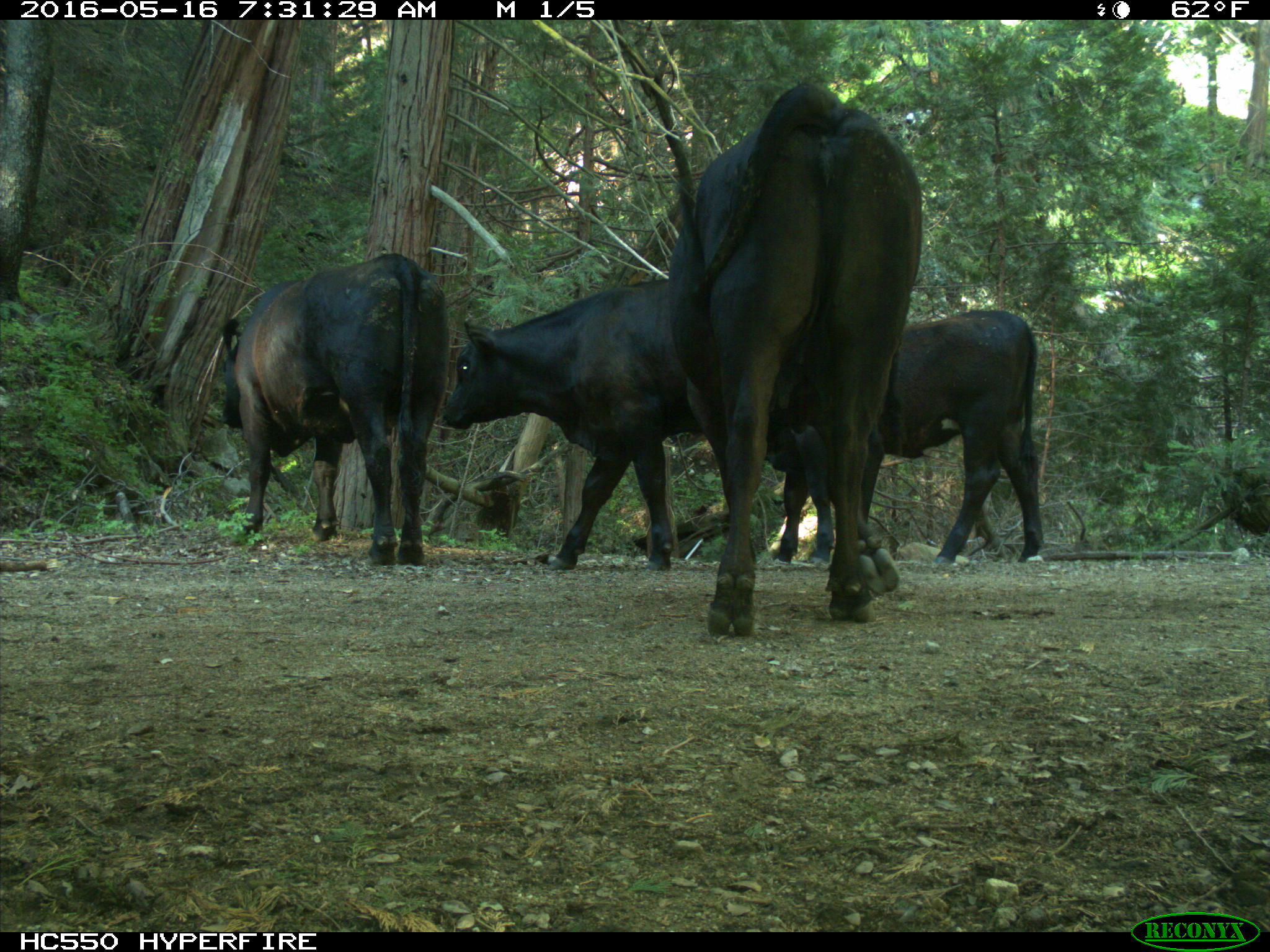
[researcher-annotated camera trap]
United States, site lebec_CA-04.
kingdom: Animalia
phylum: Chordata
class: Mammalia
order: Artiodactyla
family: Bovidae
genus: Bos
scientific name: Bos taurus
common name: domestic cow